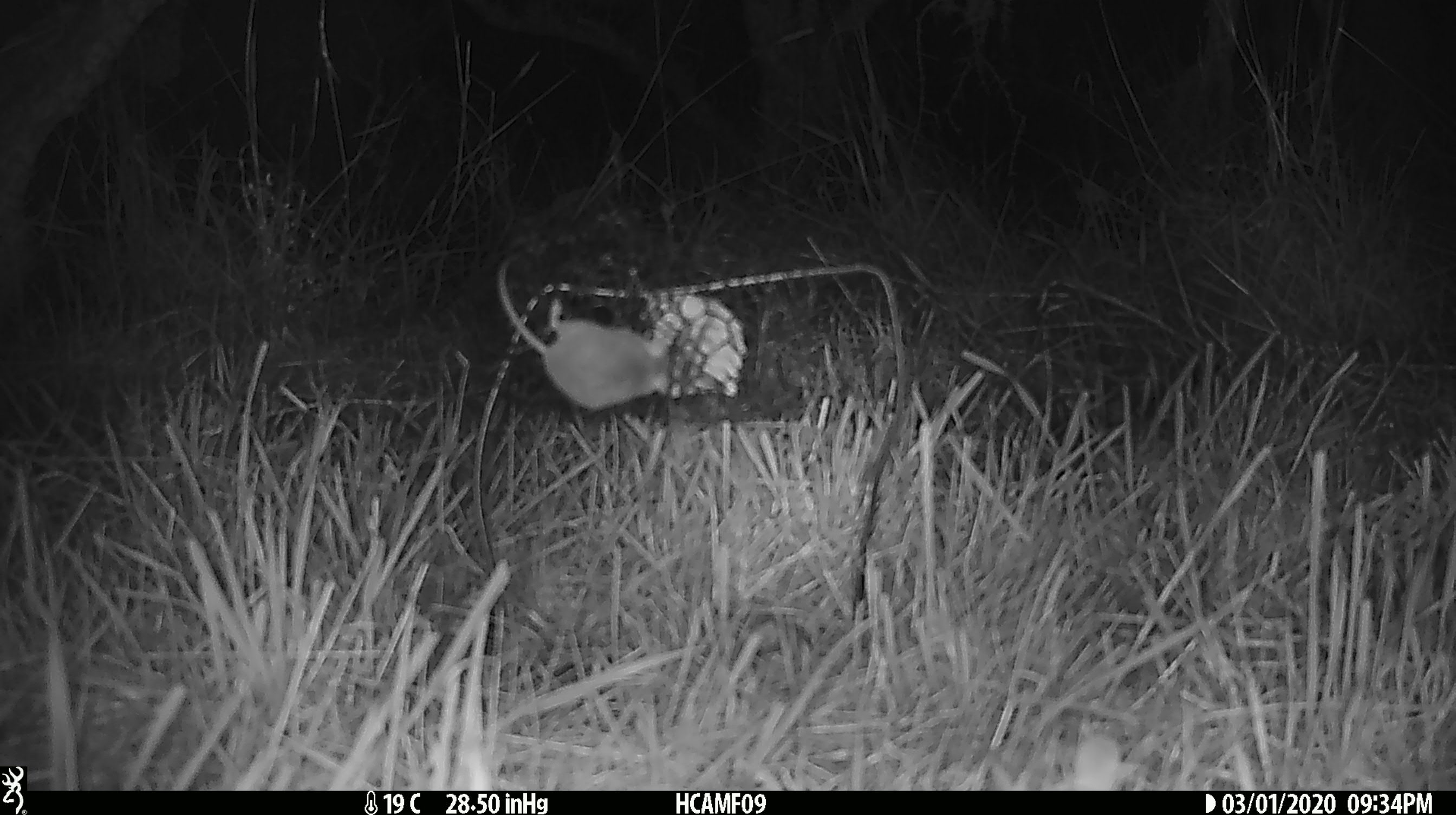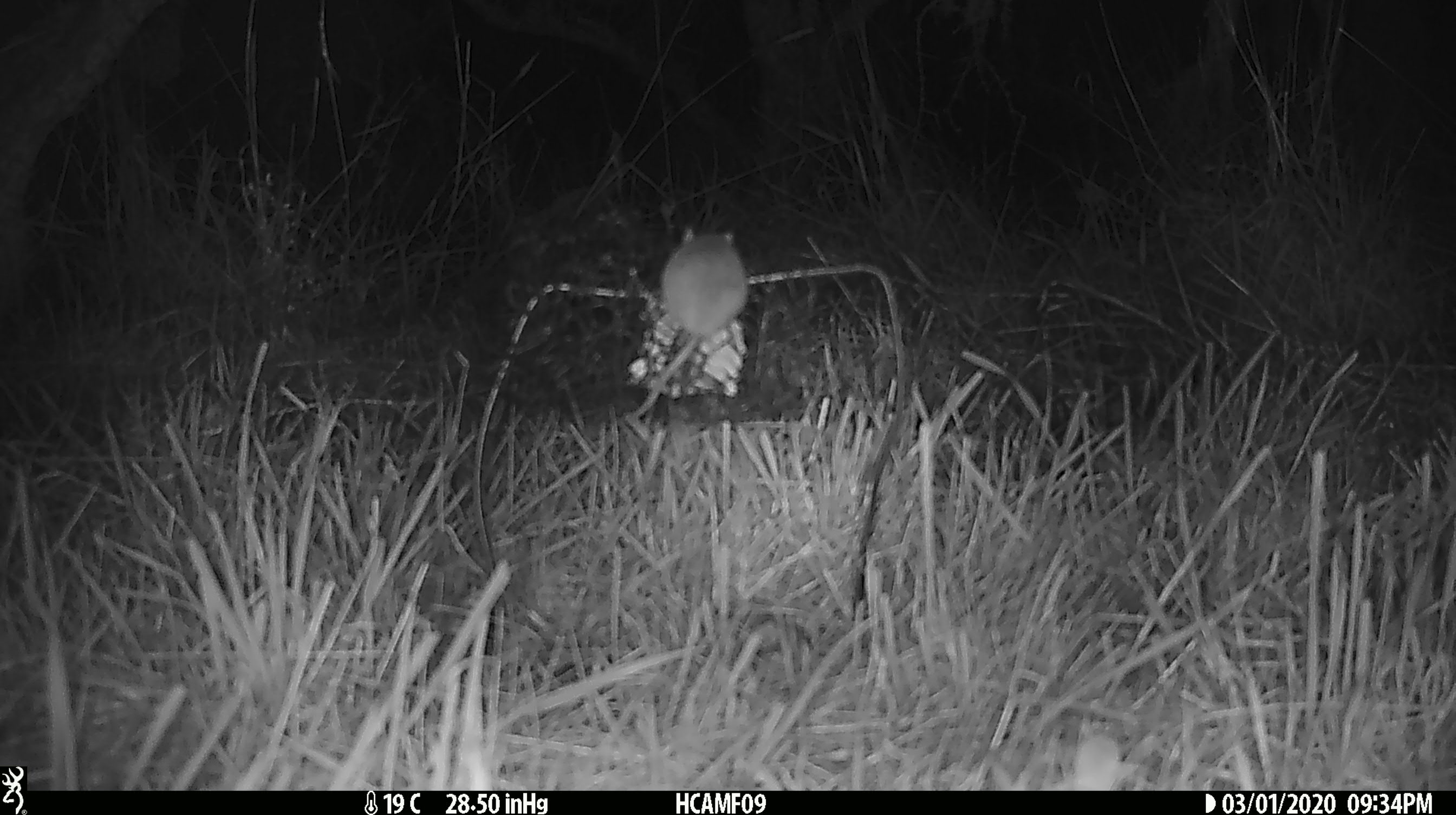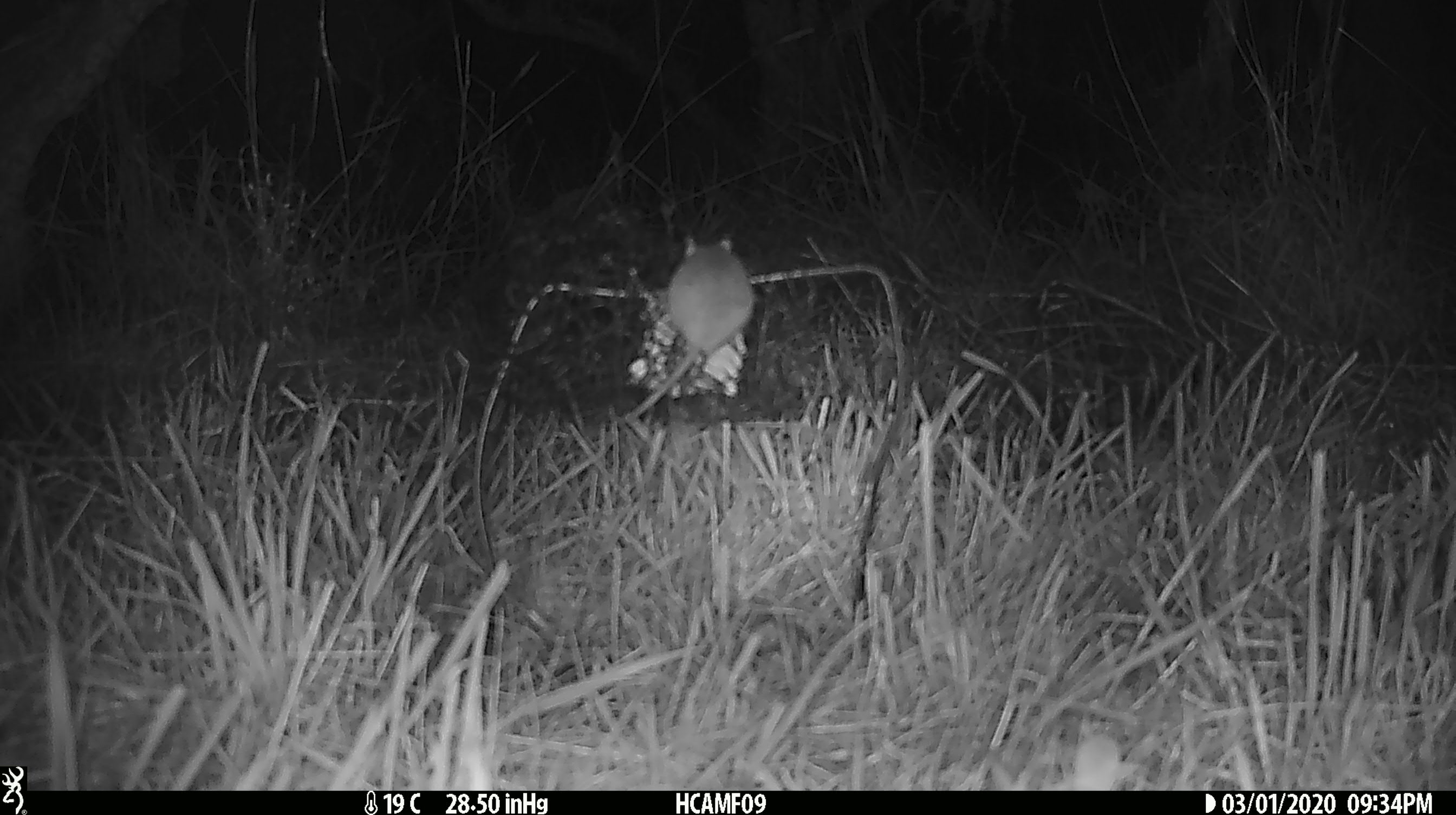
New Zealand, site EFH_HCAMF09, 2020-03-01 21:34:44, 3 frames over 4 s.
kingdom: Animalia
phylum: Chordata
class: Mammalia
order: Rodentia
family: Muridae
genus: Mus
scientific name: Mus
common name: mouse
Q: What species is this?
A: Mouse (Mus).